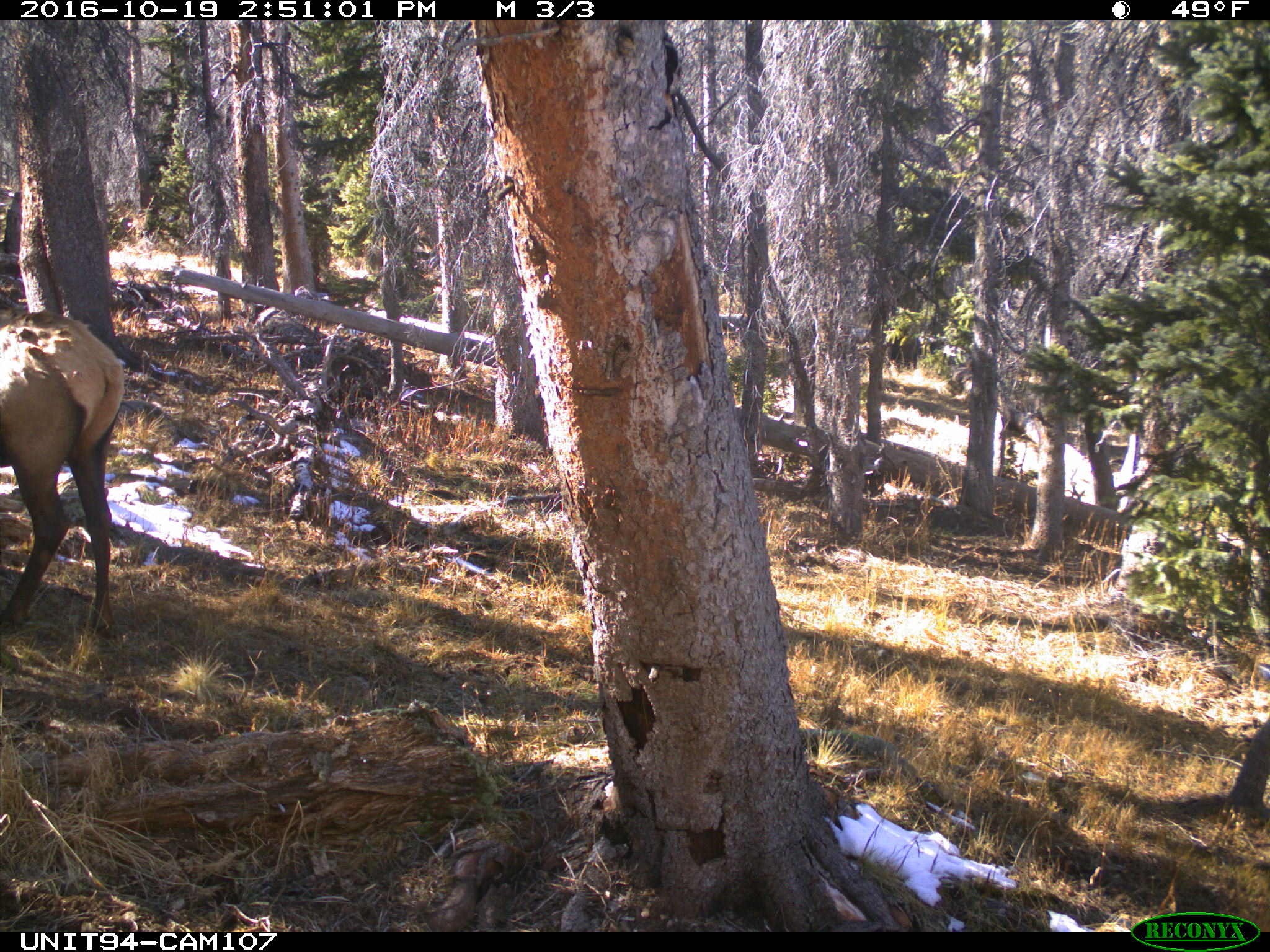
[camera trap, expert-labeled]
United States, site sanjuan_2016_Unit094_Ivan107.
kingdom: Animalia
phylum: Chordata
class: Mammalia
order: Artiodactyla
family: Cervidae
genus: Cervus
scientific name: Cervus elaphus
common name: red deer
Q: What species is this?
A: Cervus elaphus (red deer).